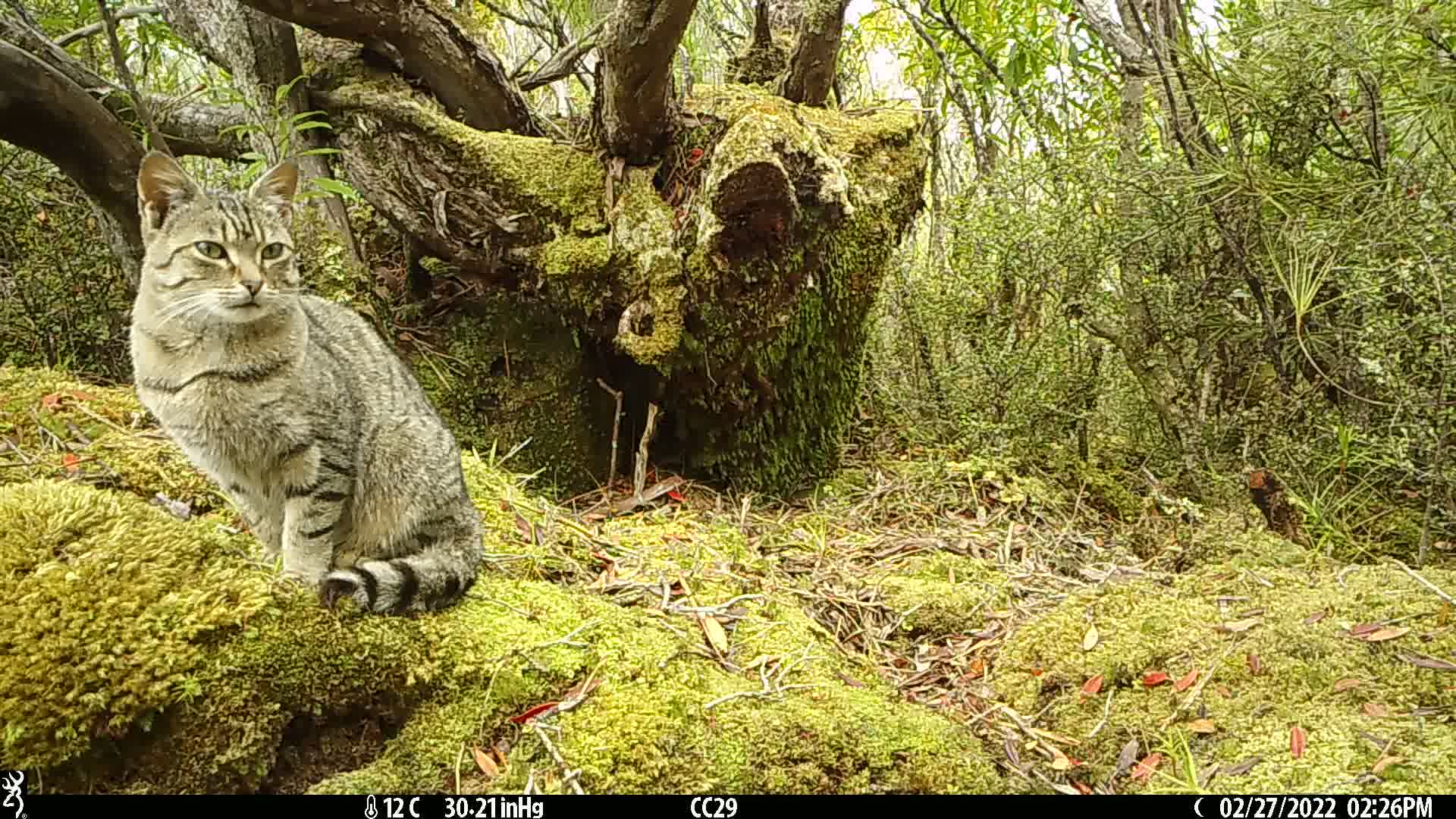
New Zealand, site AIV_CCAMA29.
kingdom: Animalia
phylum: Chordata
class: Mammalia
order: Carnivora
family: Felidae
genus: Felis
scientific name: Felis catus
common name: domestic cat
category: cat